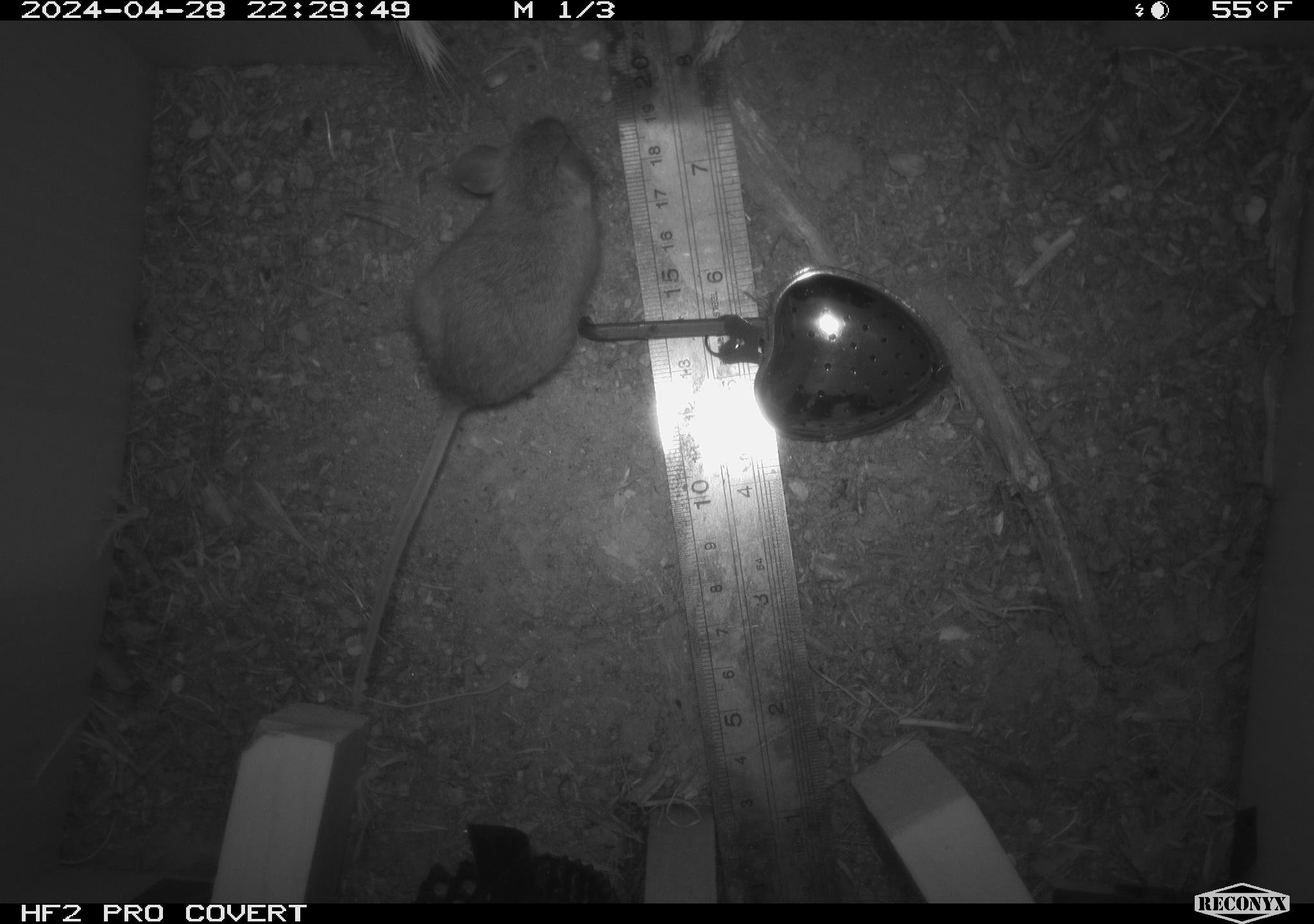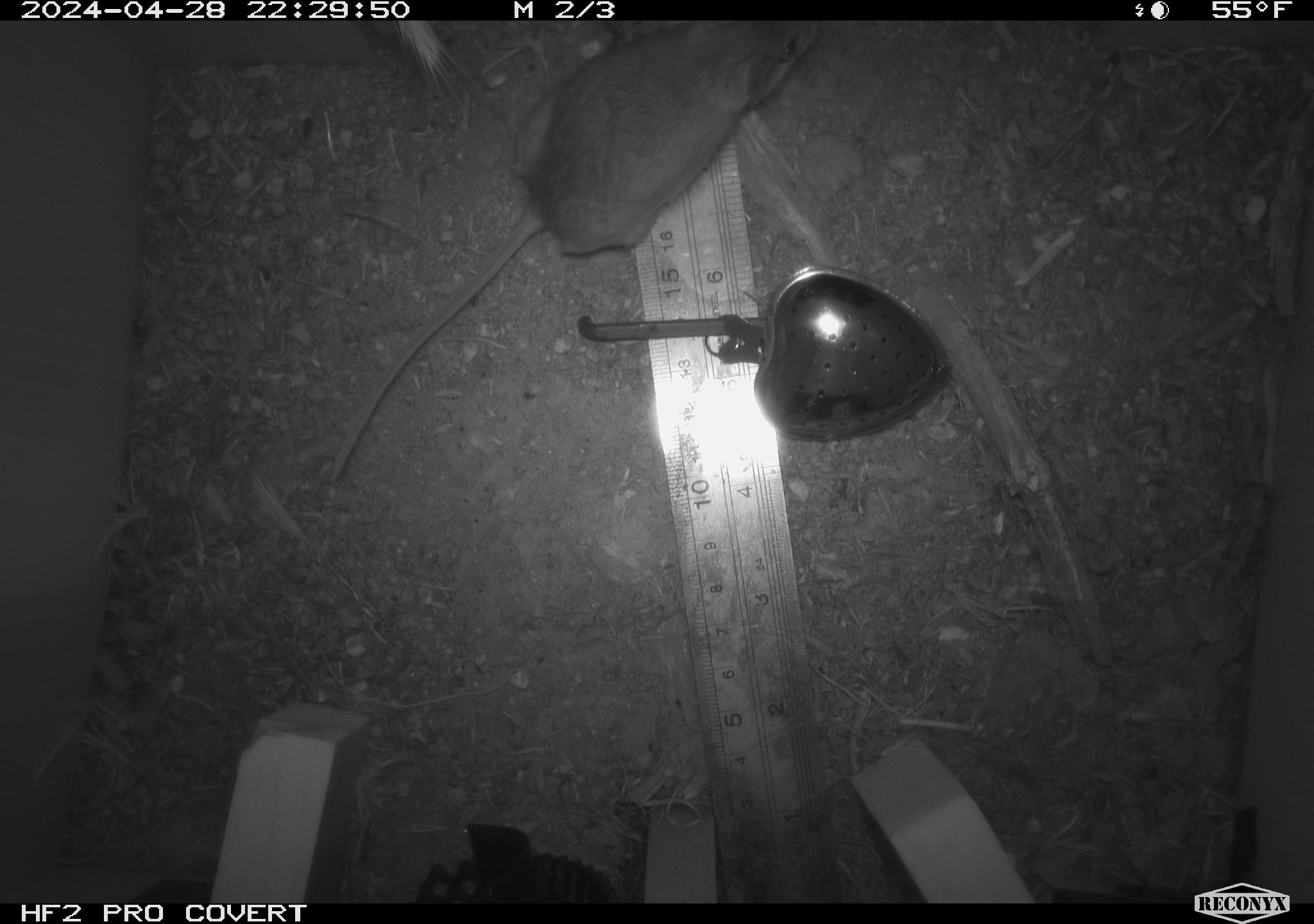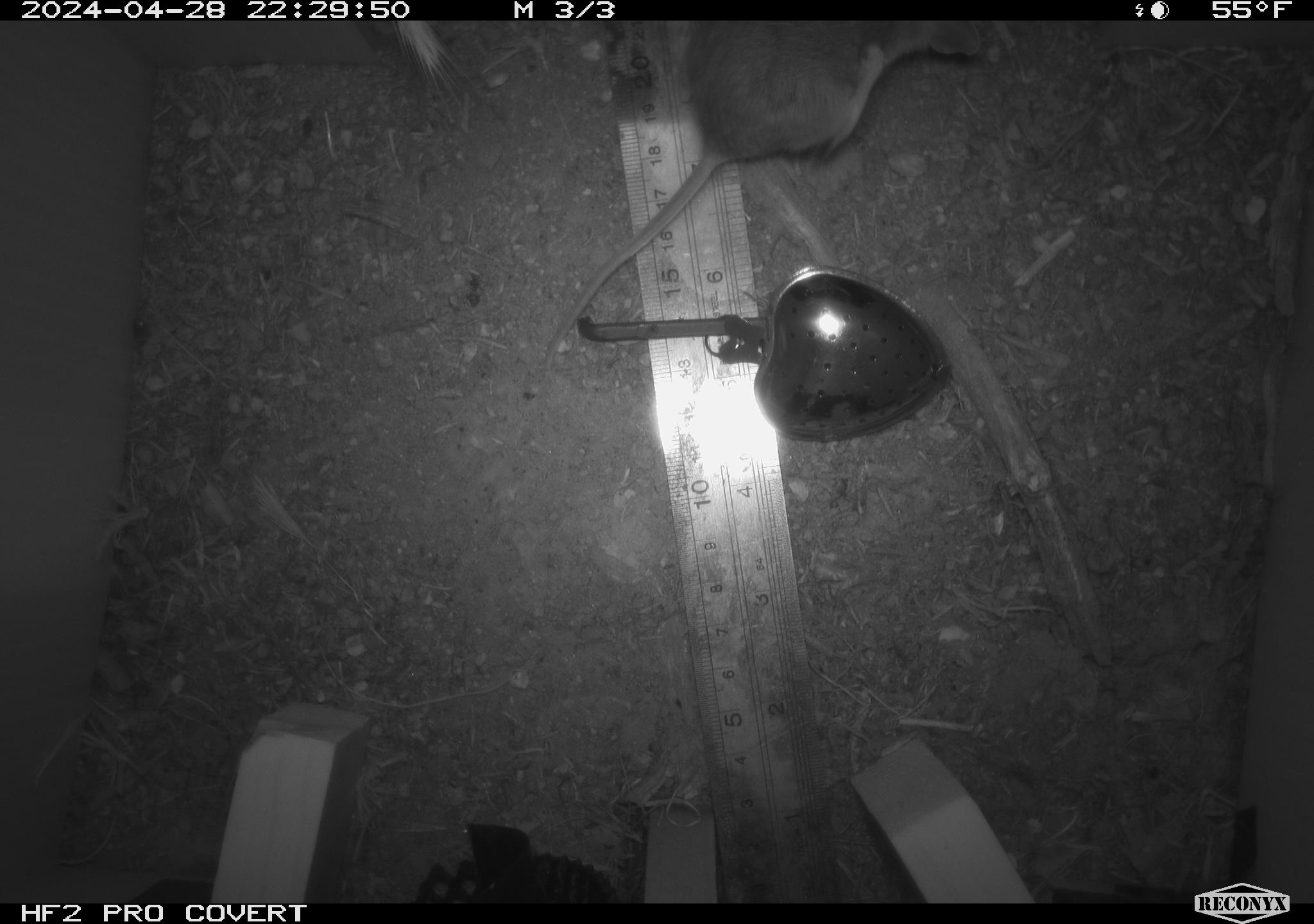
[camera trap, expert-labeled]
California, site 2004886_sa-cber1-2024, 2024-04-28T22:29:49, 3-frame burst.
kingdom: Animalia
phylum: Chordata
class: Mammalia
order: Rodentia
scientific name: Rodentia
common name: mouse species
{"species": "mouse species (Rodentia)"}